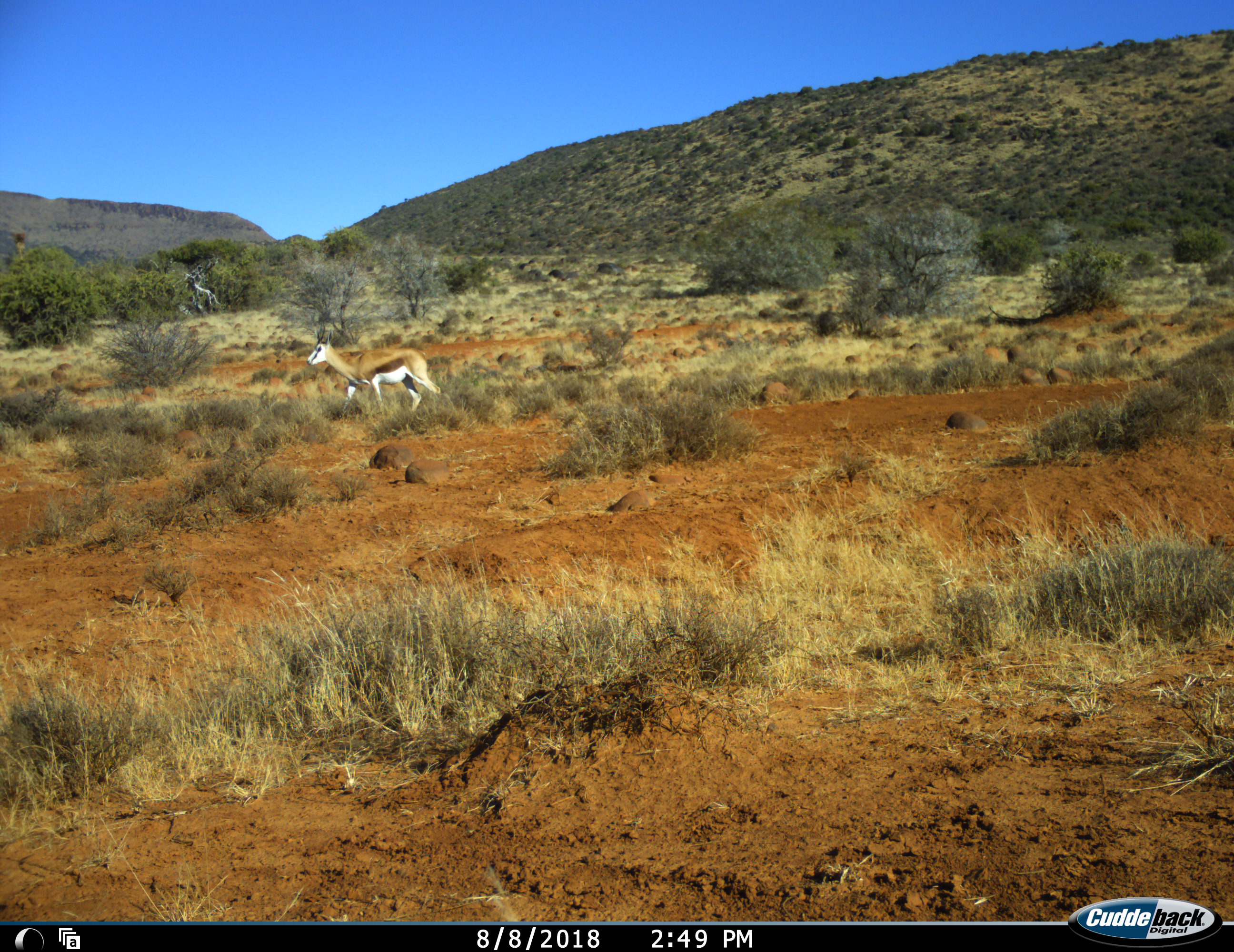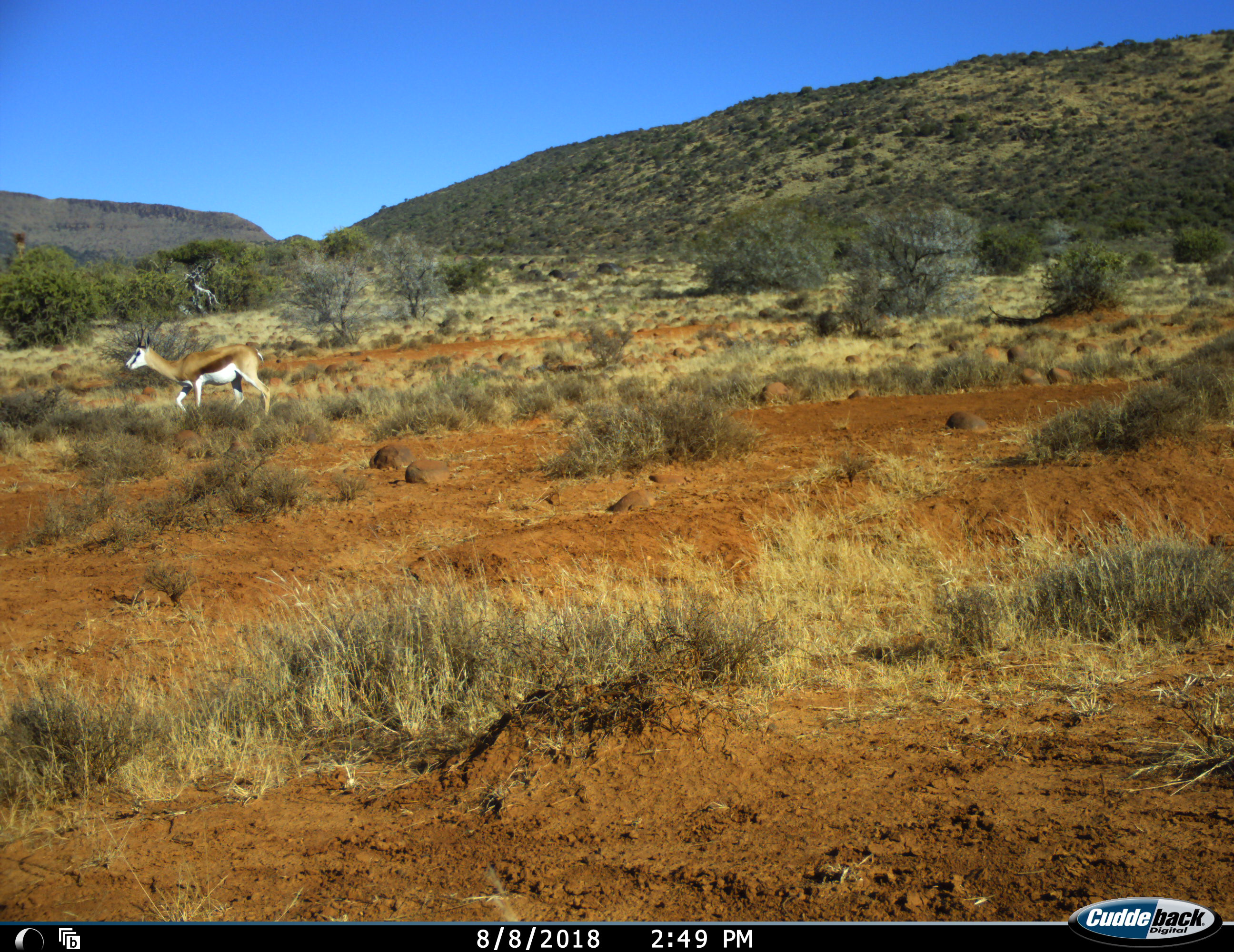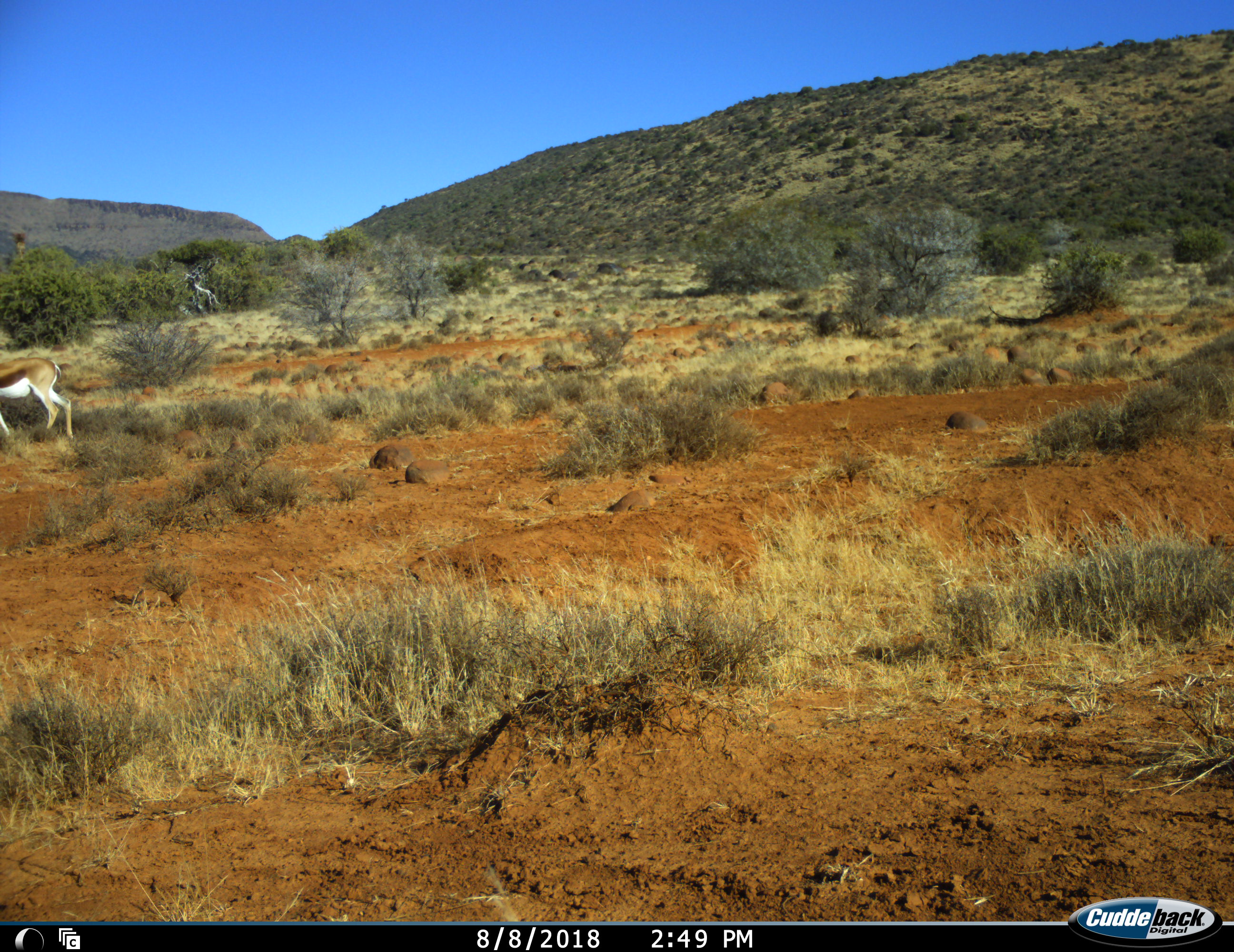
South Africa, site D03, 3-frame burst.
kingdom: Animalia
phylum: Chordata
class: Mammalia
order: Artiodactyla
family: Bovidae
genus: Antidorcas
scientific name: Antidorcas marsupialis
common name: springbok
Springbok (Antidorcas marsupialis), count 1. Behavior (volunteer vote fractions): standing 10%, resting 0%, moving 90%, interacting 0%. Young present (vote fraction): 0%. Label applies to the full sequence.